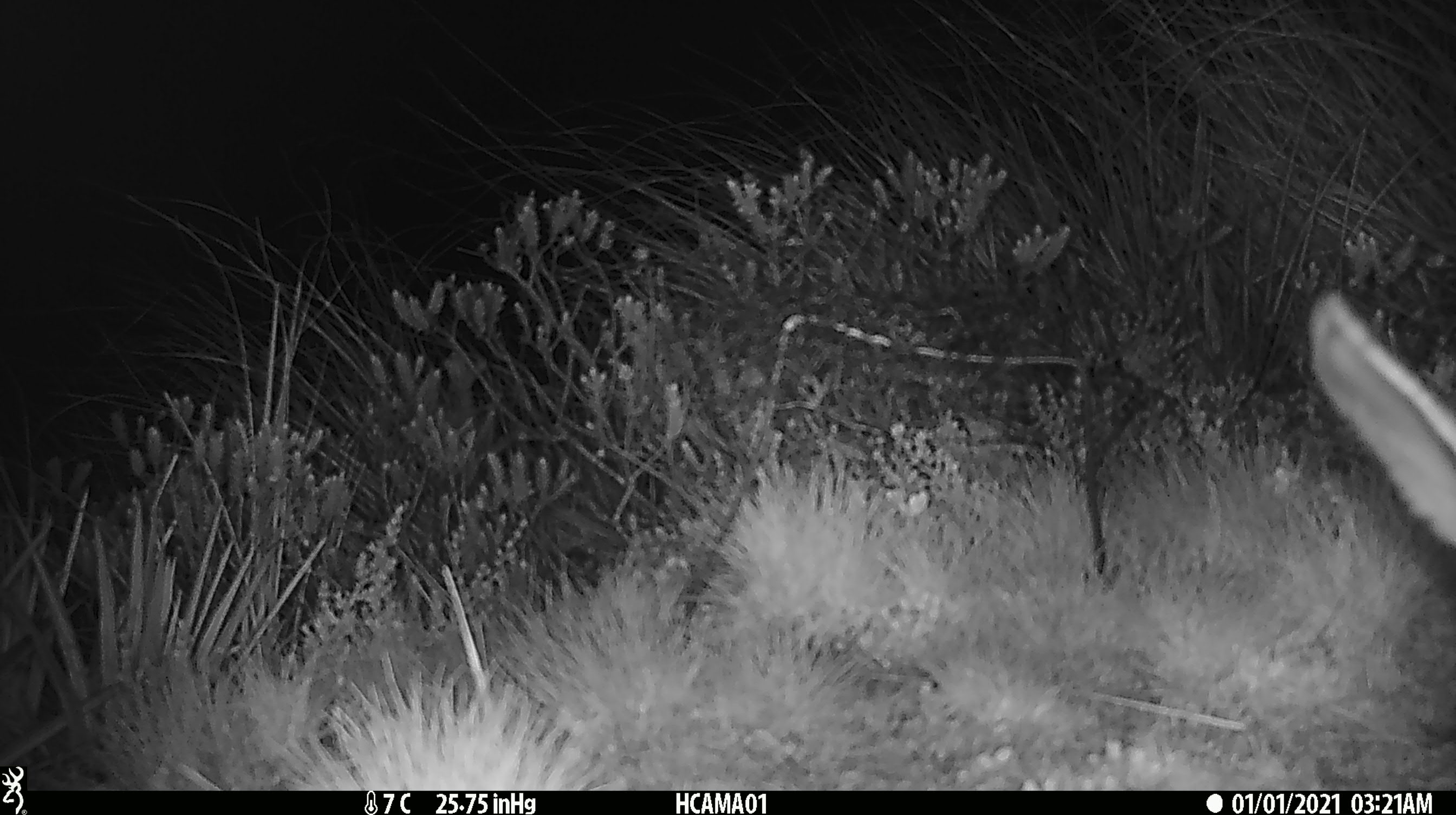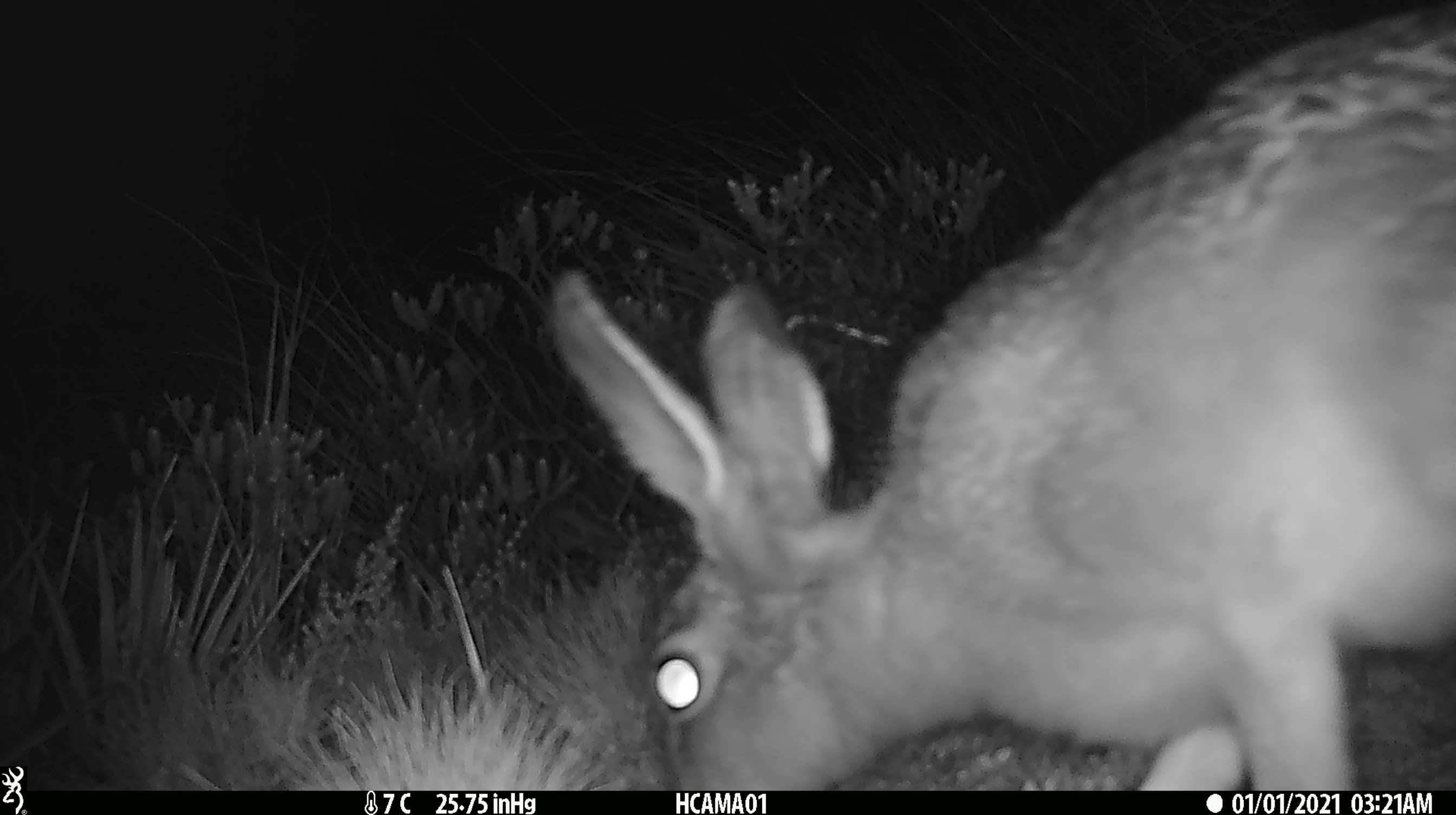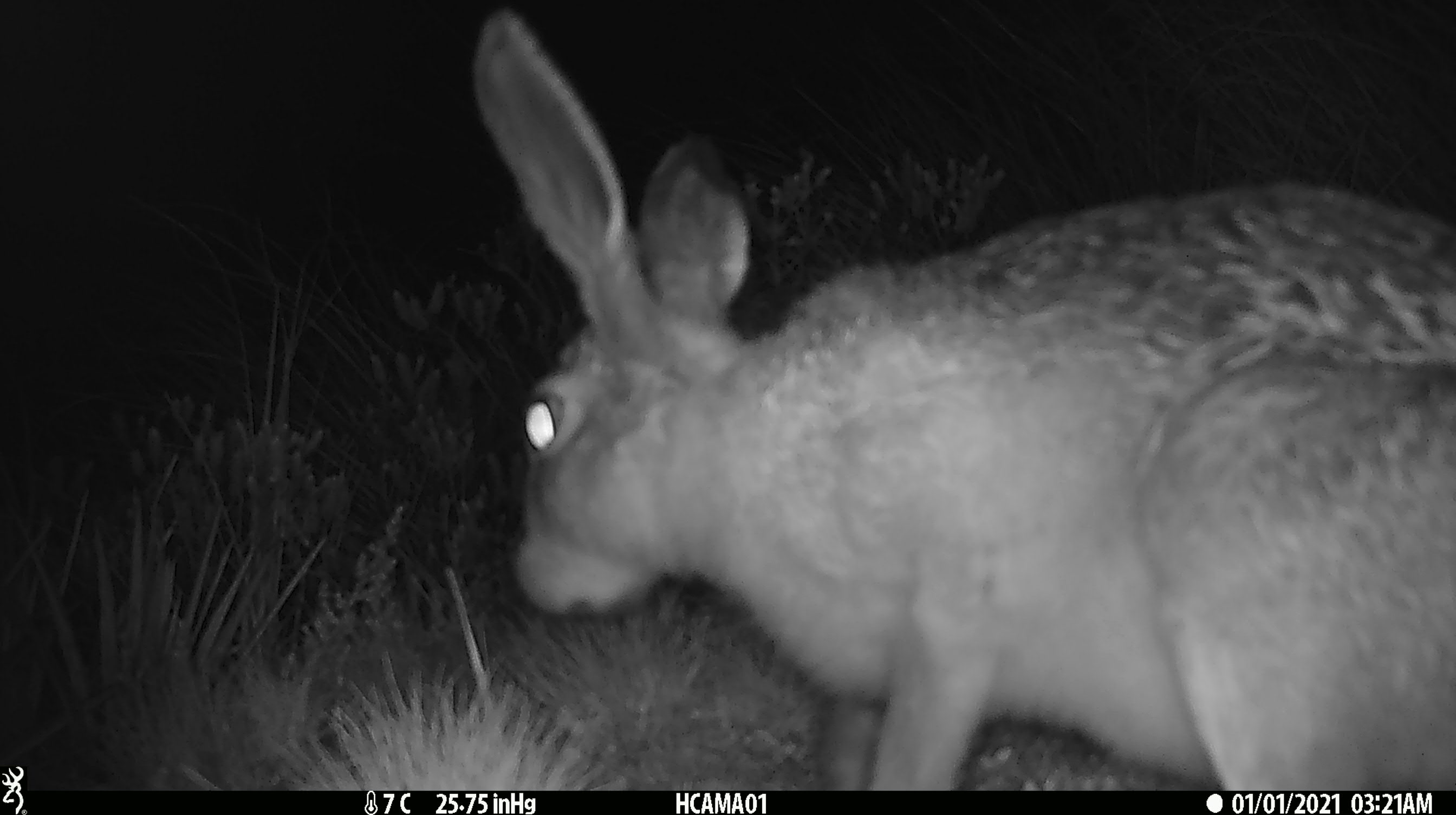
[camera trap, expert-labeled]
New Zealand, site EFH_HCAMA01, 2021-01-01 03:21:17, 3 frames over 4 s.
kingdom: Animalia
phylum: Chordata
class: Mammalia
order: Lagomorpha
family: Leporidae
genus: Lepus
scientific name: Lepus europaeus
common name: brown hare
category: hare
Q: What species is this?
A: Hare (brown hare) (Lepus europaeus).